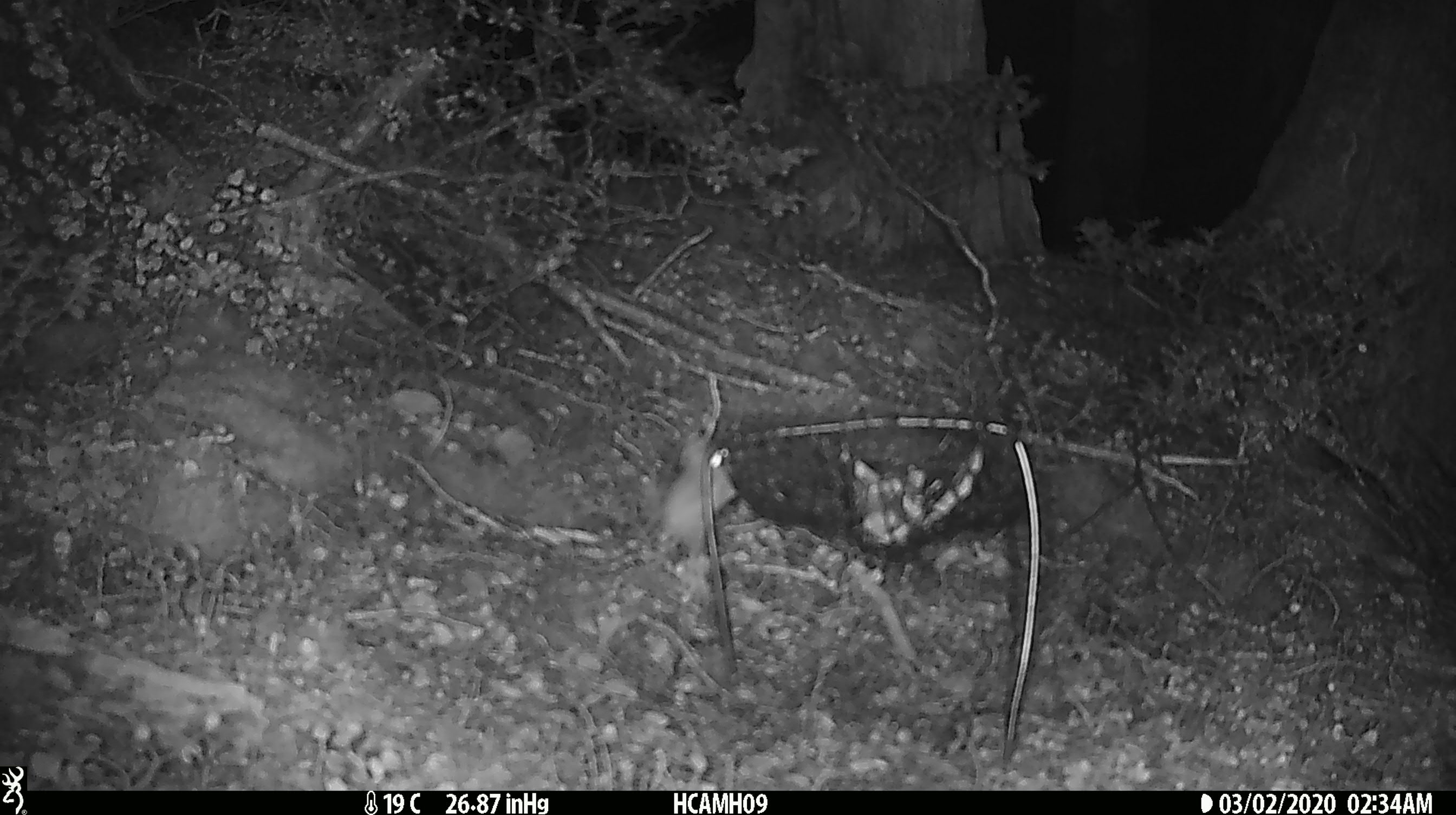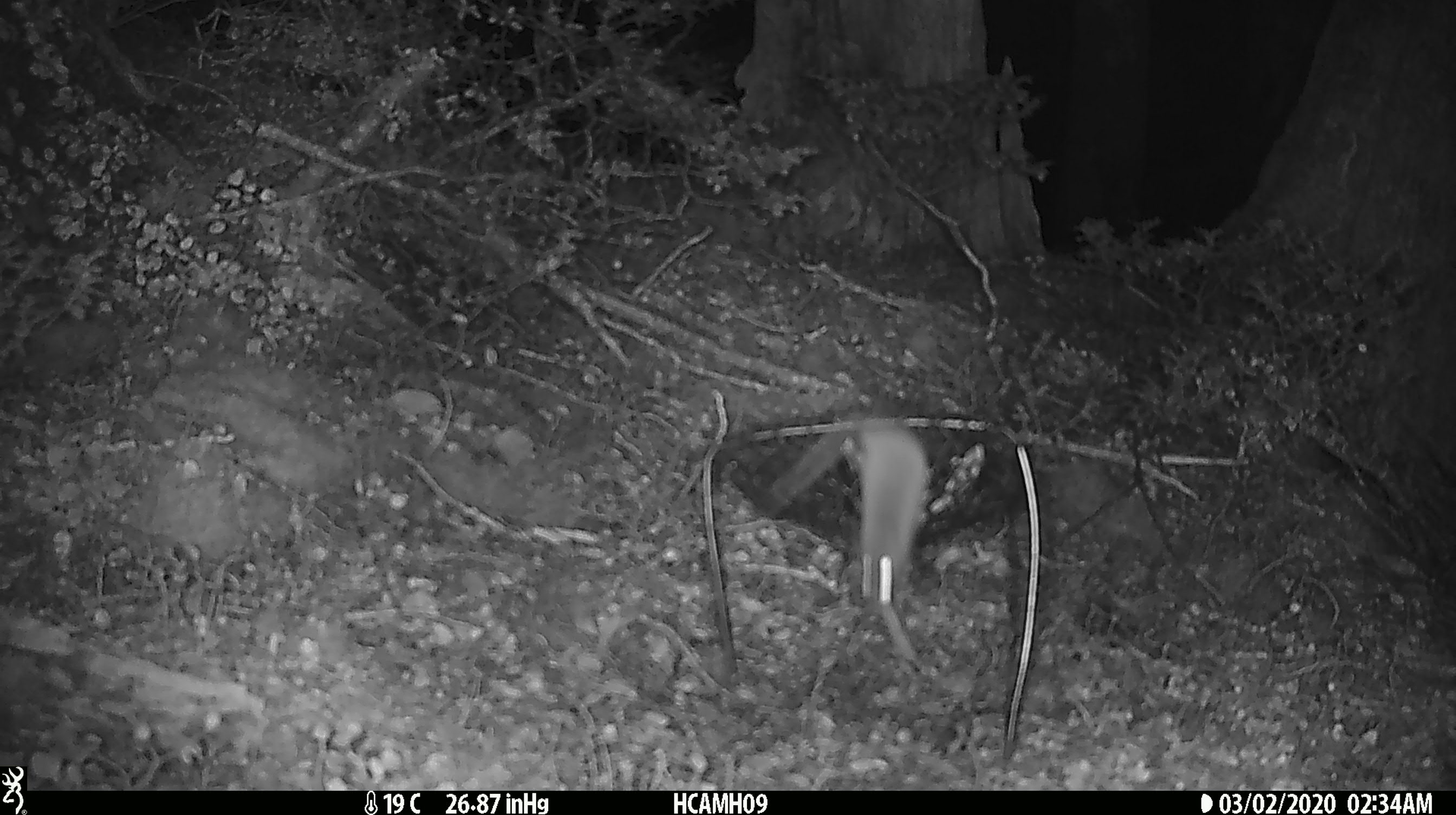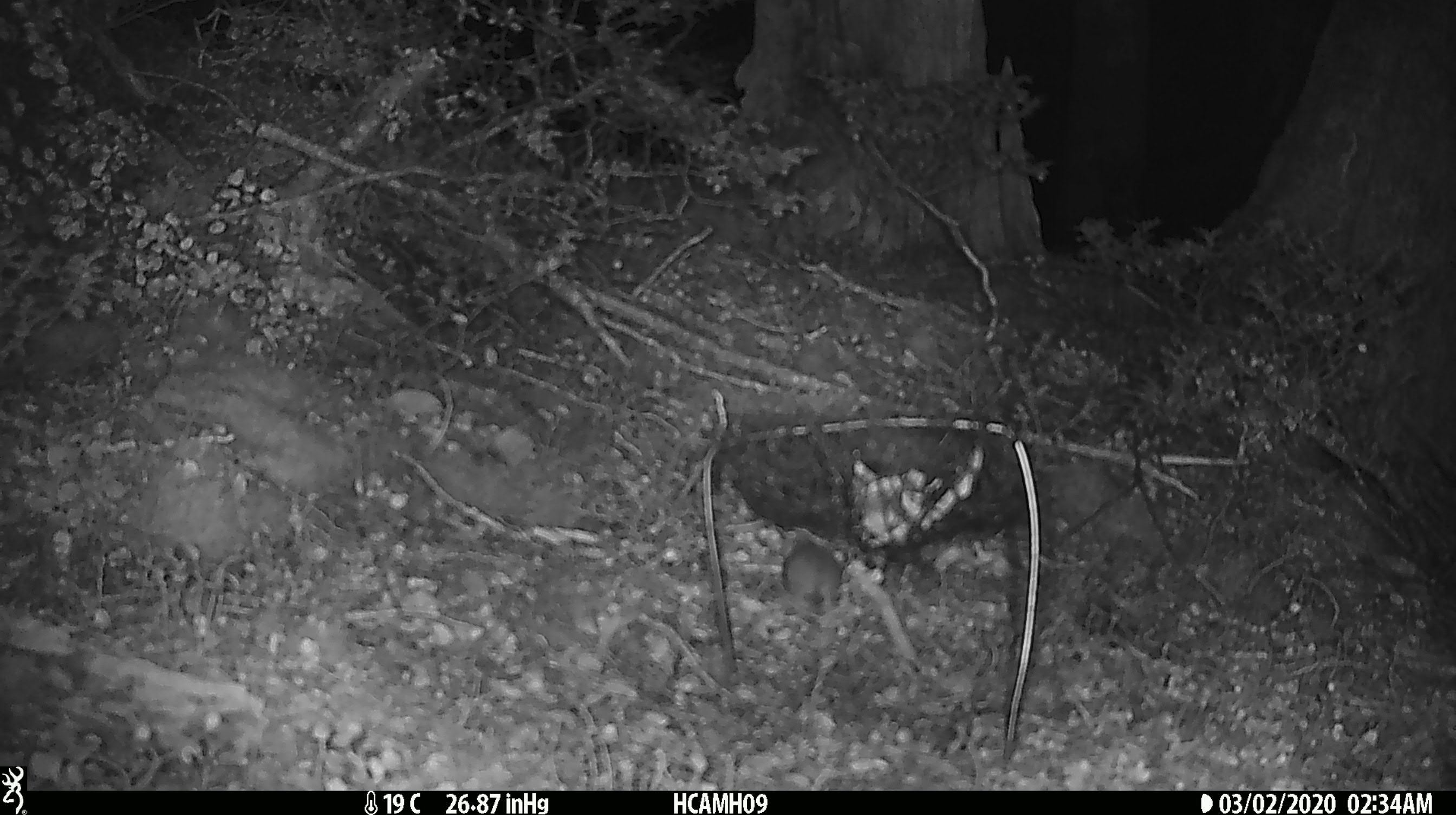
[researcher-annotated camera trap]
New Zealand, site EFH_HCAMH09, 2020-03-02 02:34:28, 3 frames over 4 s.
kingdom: Animalia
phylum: Chordata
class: Mammalia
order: Rodentia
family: Muridae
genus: Mus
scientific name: Mus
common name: mouse